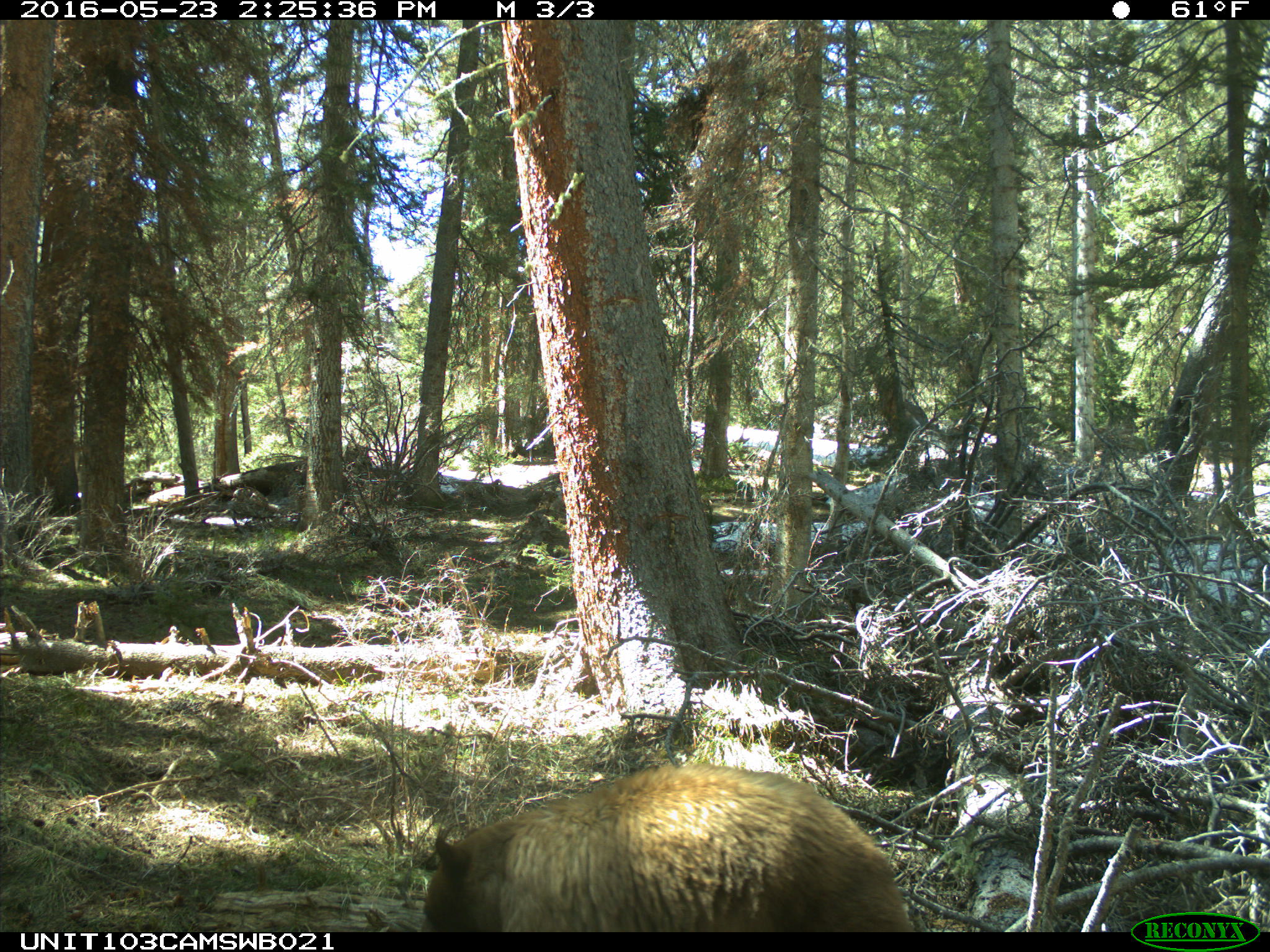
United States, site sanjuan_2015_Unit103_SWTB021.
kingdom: Animalia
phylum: Chordata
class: Mammalia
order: Carnivora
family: Ursidae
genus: Ursus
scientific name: Ursus americanus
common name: american black bear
Ursus americanus (american black bear).